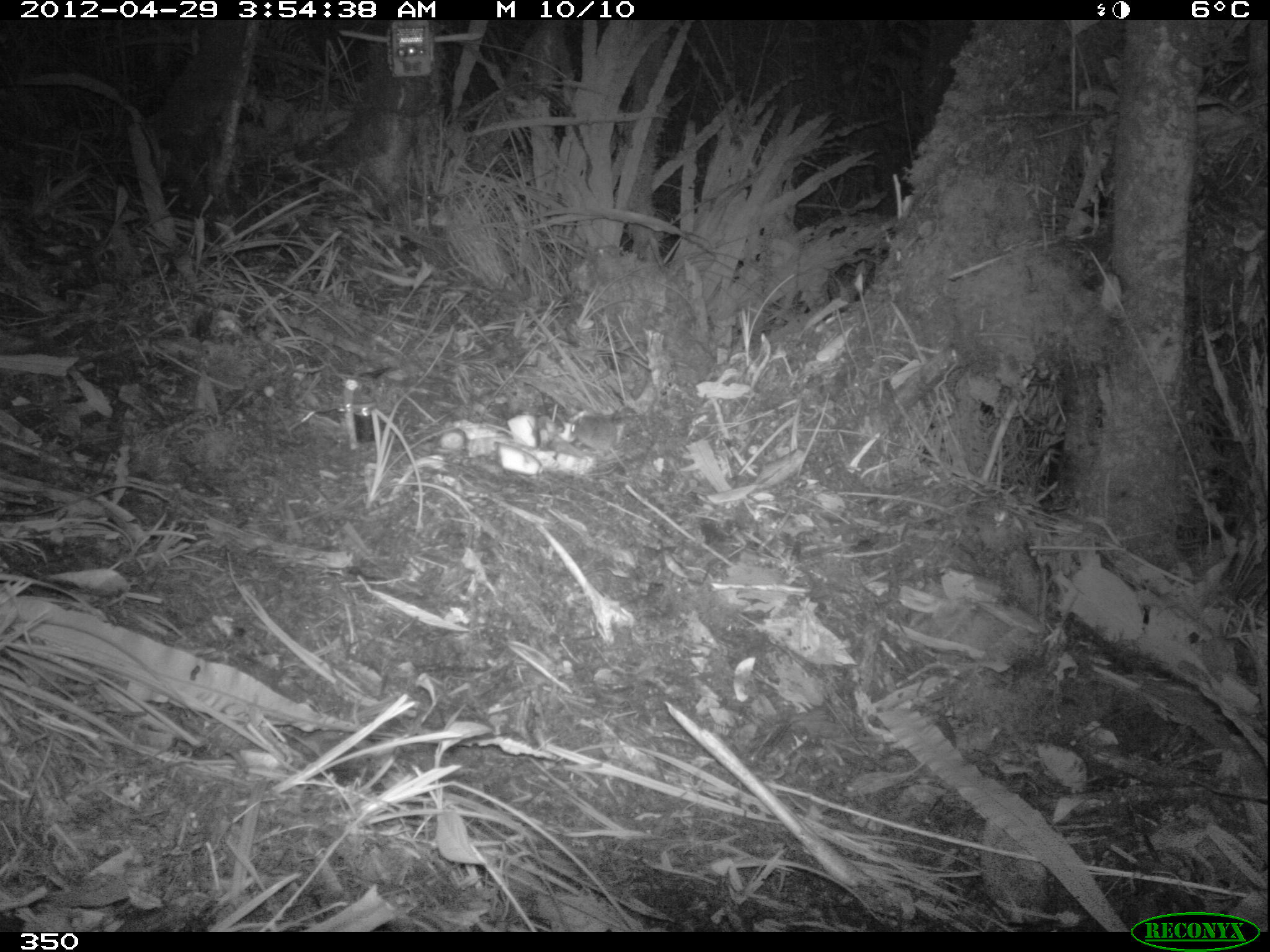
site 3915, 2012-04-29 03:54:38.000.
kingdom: Animalia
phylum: Chordata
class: Mammalia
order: Rodentia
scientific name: Rodentia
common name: rodents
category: unknown rodent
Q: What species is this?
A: Unknown rodent (rodents) (Rodentia).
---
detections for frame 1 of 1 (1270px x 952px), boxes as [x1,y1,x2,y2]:
unknown rodent: [568,413,632,477]